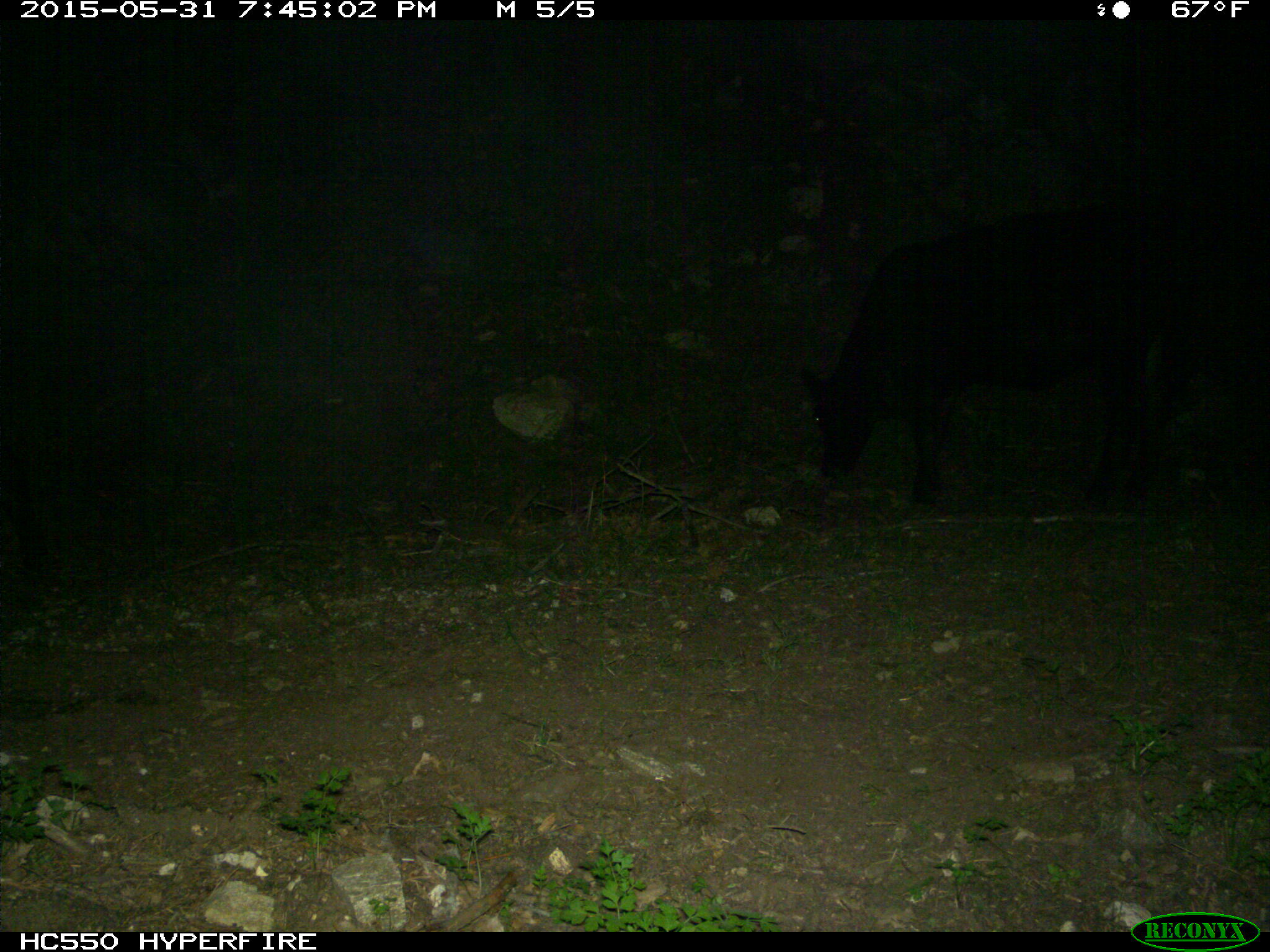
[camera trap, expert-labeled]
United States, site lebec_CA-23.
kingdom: Animalia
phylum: Chordata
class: Mammalia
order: Artiodactyla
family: Bovidae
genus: Bos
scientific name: Bos taurus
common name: domestic cow